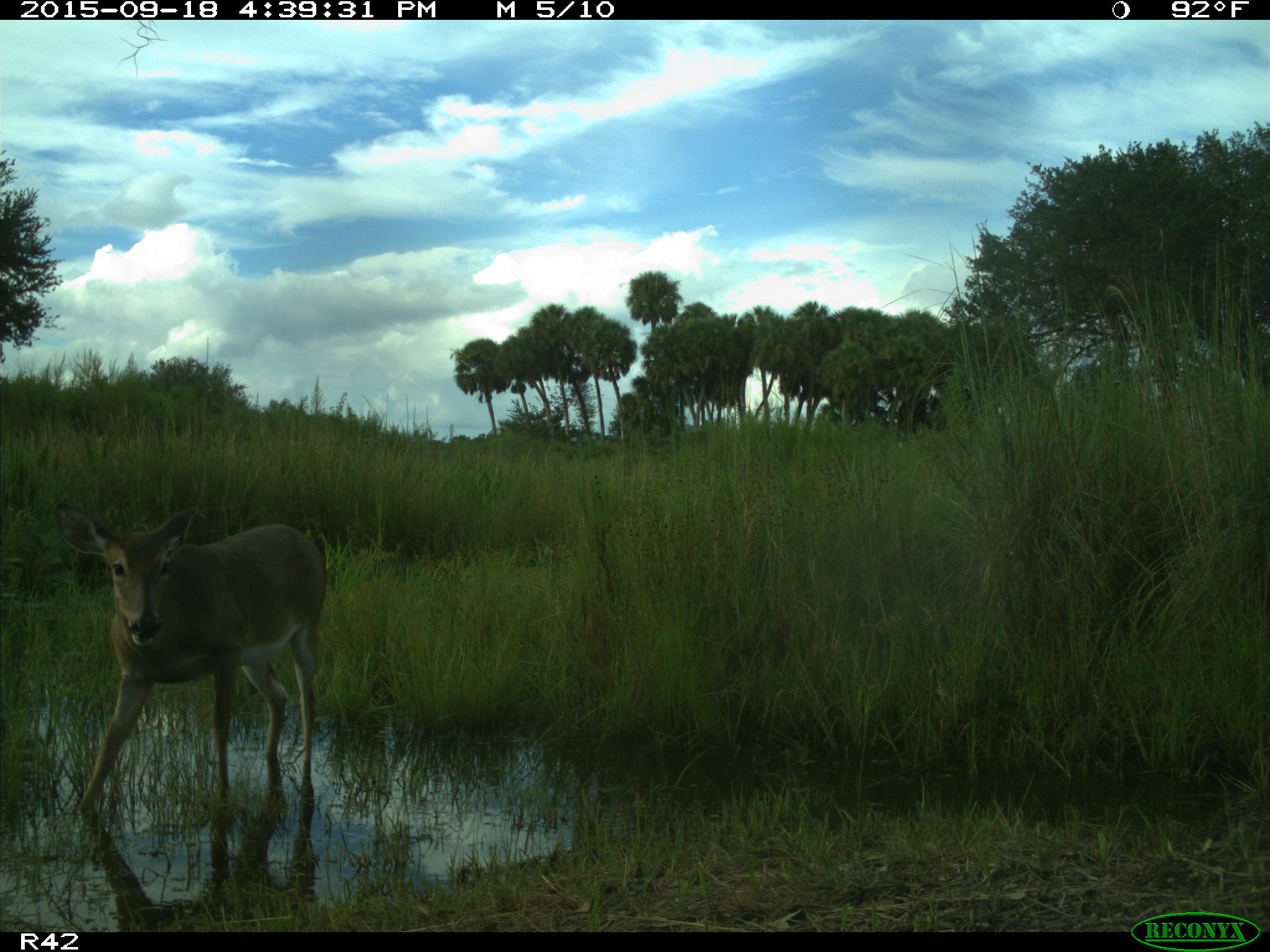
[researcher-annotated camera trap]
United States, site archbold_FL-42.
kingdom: Animalia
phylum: Chordata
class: Mammalia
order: Artiodactyla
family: Cervidae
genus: Odocoileus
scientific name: Odocoileus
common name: deer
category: unidentified deer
Unidentified deer (deer) (Odocoileus).